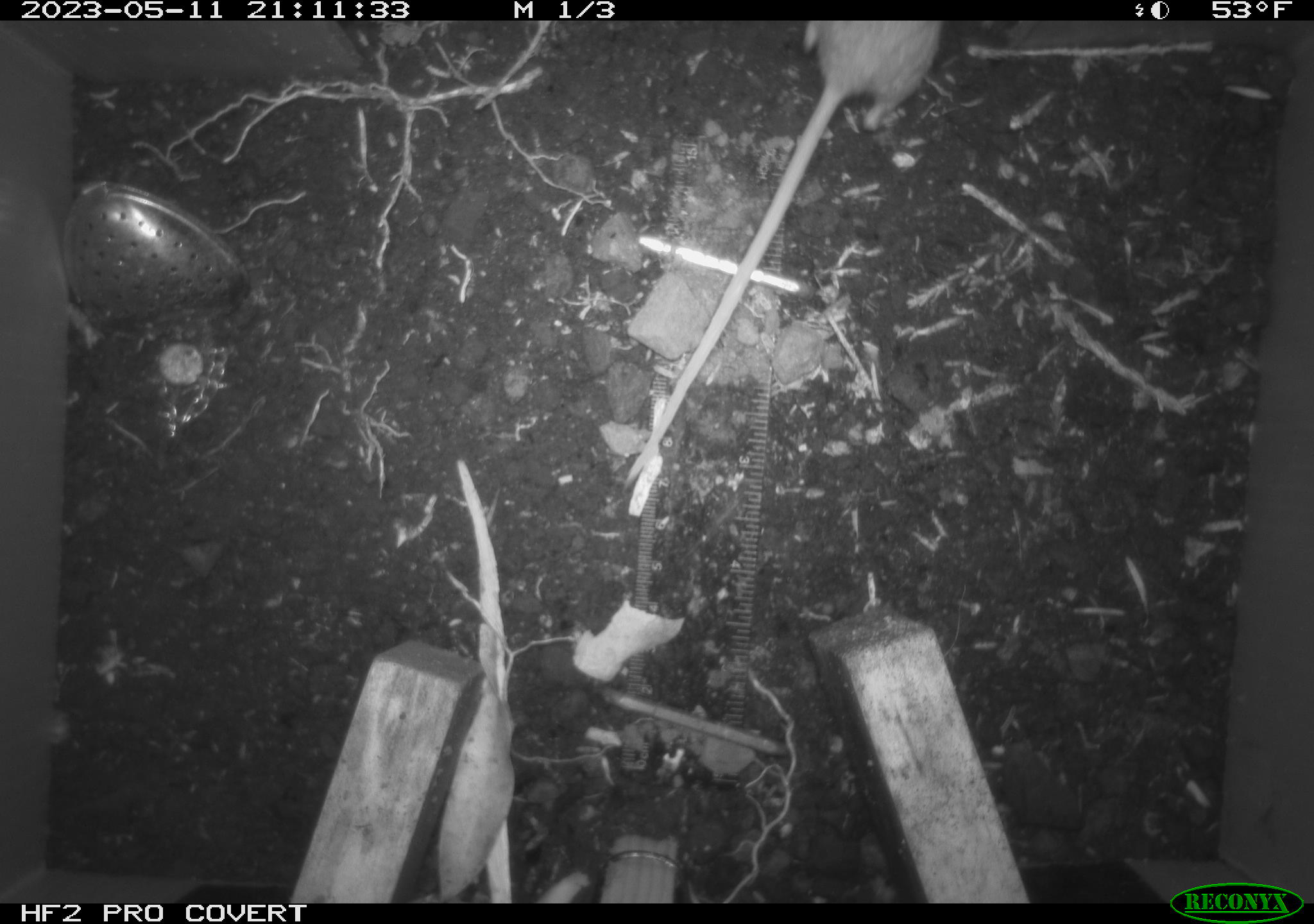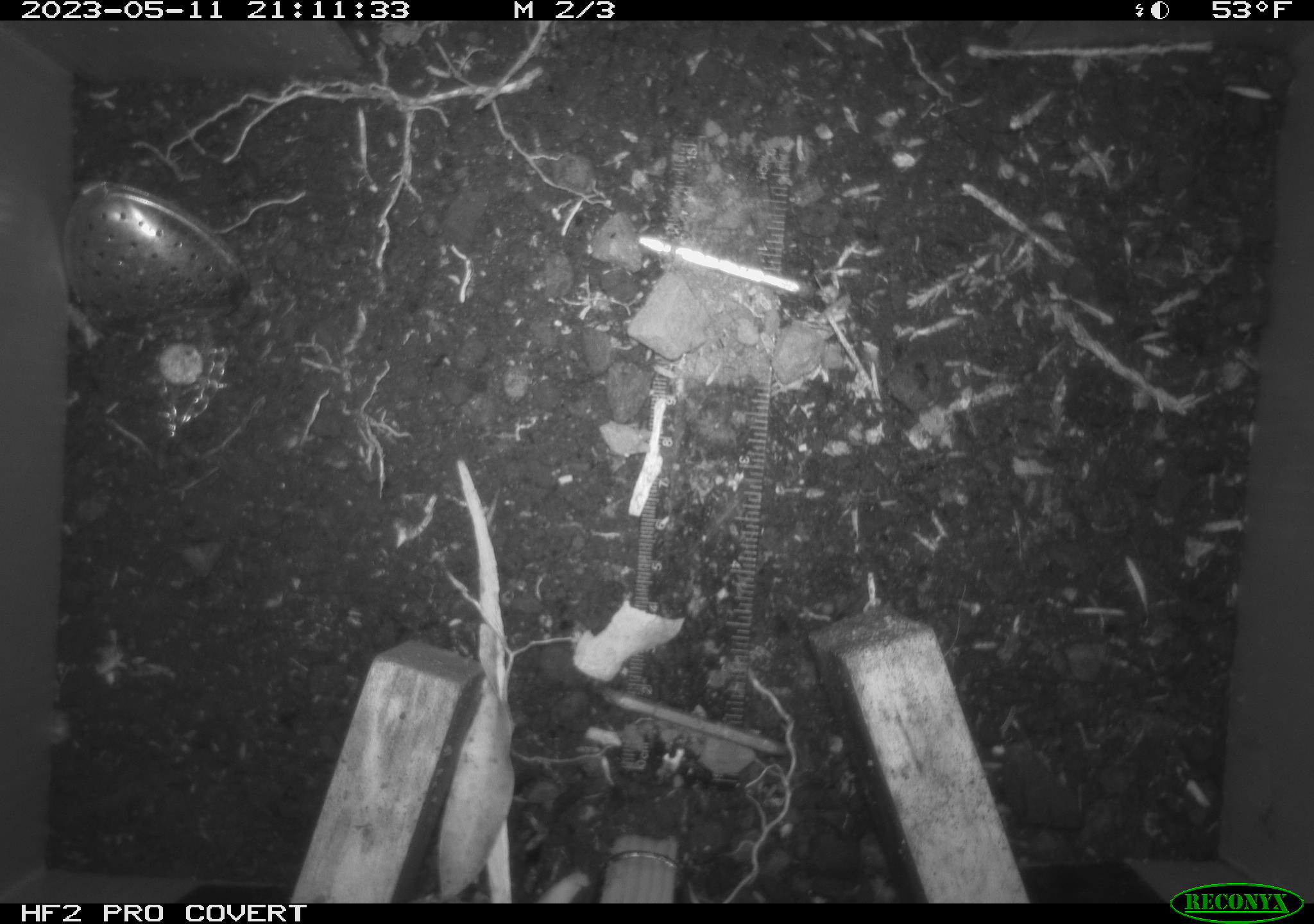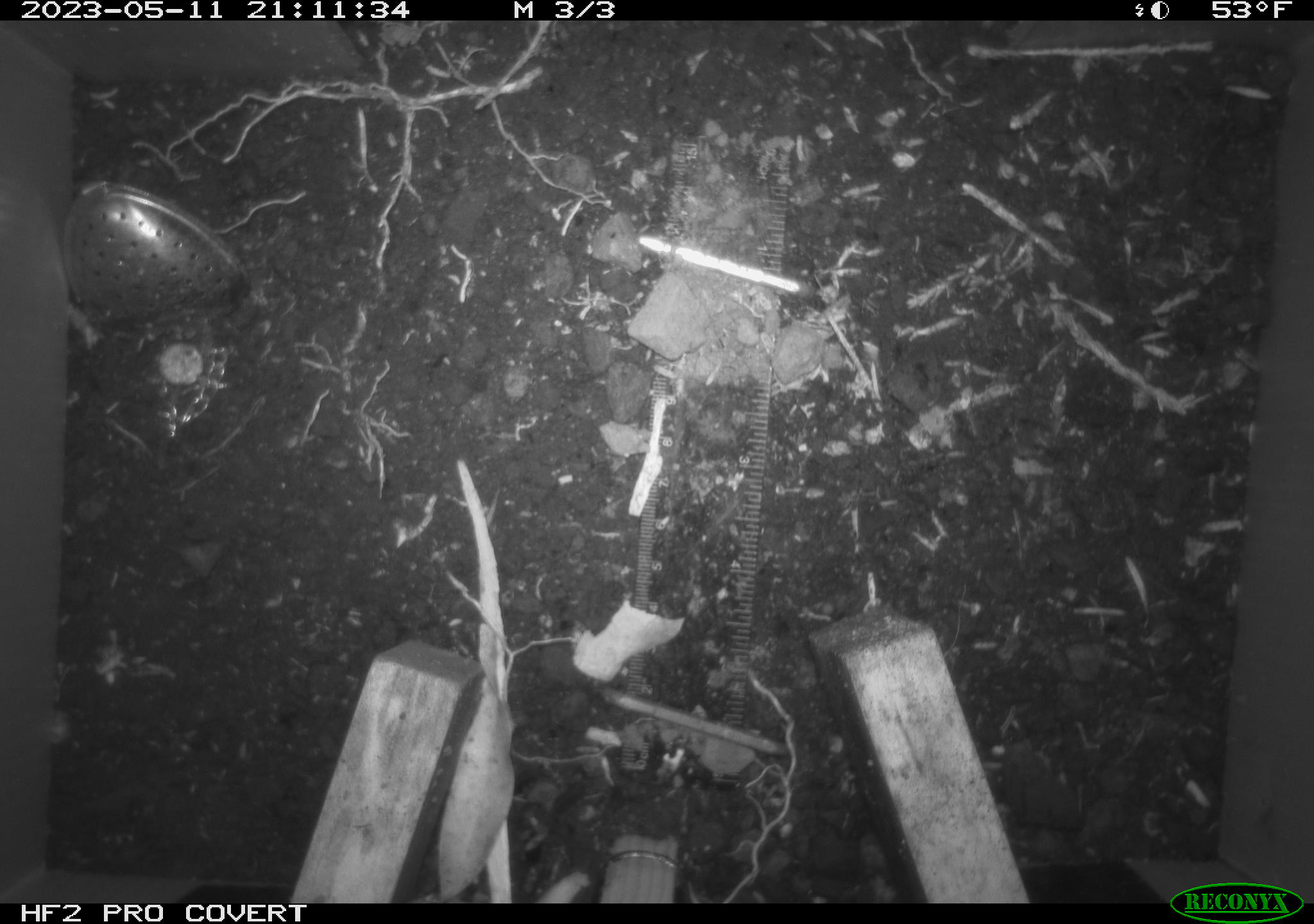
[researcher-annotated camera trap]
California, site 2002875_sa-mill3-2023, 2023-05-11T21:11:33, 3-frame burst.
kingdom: Animalia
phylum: Chordata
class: Mammalia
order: Rodentia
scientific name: Rodentia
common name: mouse species